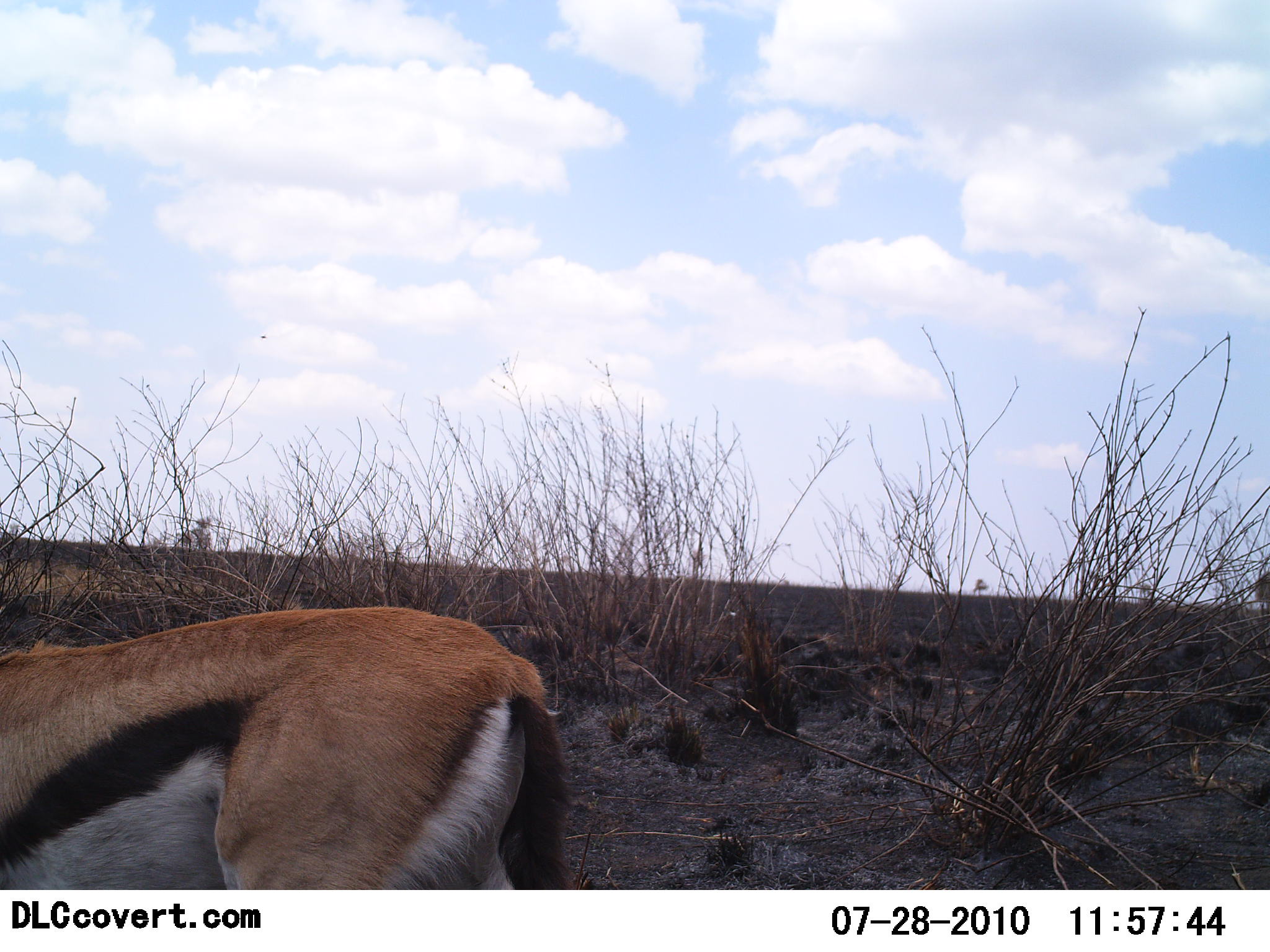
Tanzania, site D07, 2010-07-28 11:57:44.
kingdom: Animalia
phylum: Chordata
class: Mammalia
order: Artiodactyla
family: Bovidae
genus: Eudorcas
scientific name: Eudorcas thomsonii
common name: thomson's gazelle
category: gazellethomsons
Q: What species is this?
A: Gazellethomsons (thomson's gazelle) (Eudorcas thomsonii).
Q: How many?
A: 1.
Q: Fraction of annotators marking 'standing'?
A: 91%.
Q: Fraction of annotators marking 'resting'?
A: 0%.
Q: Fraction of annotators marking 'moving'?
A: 9%.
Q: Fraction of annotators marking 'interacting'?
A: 0%.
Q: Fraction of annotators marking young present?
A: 0%.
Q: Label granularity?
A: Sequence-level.